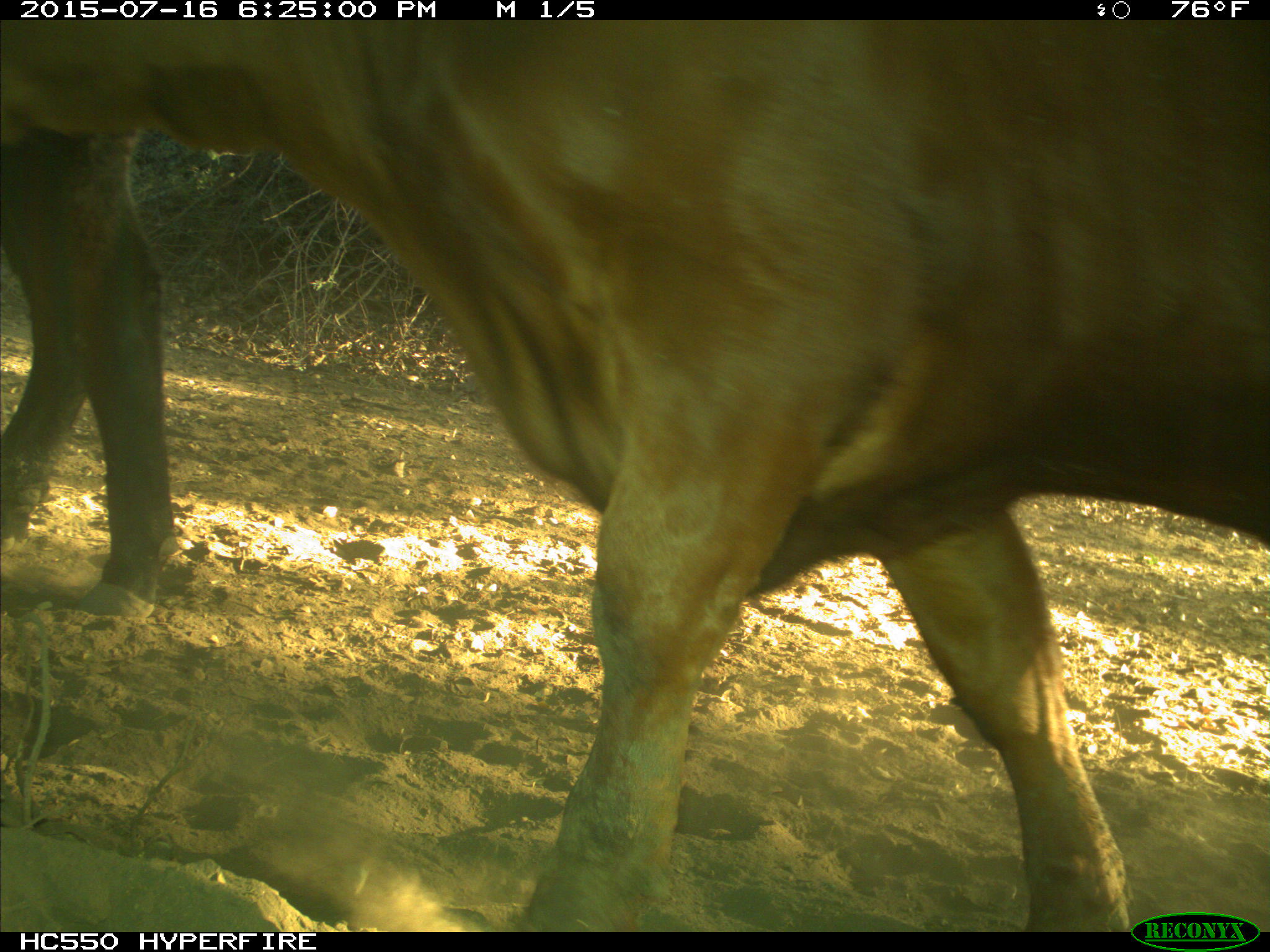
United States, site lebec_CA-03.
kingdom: Animalia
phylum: Chordata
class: Mammalia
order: Artiodactyla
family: Bovidae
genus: Bos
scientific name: Bos taurus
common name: domestic cow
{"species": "Bos taurus (domestic cow)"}